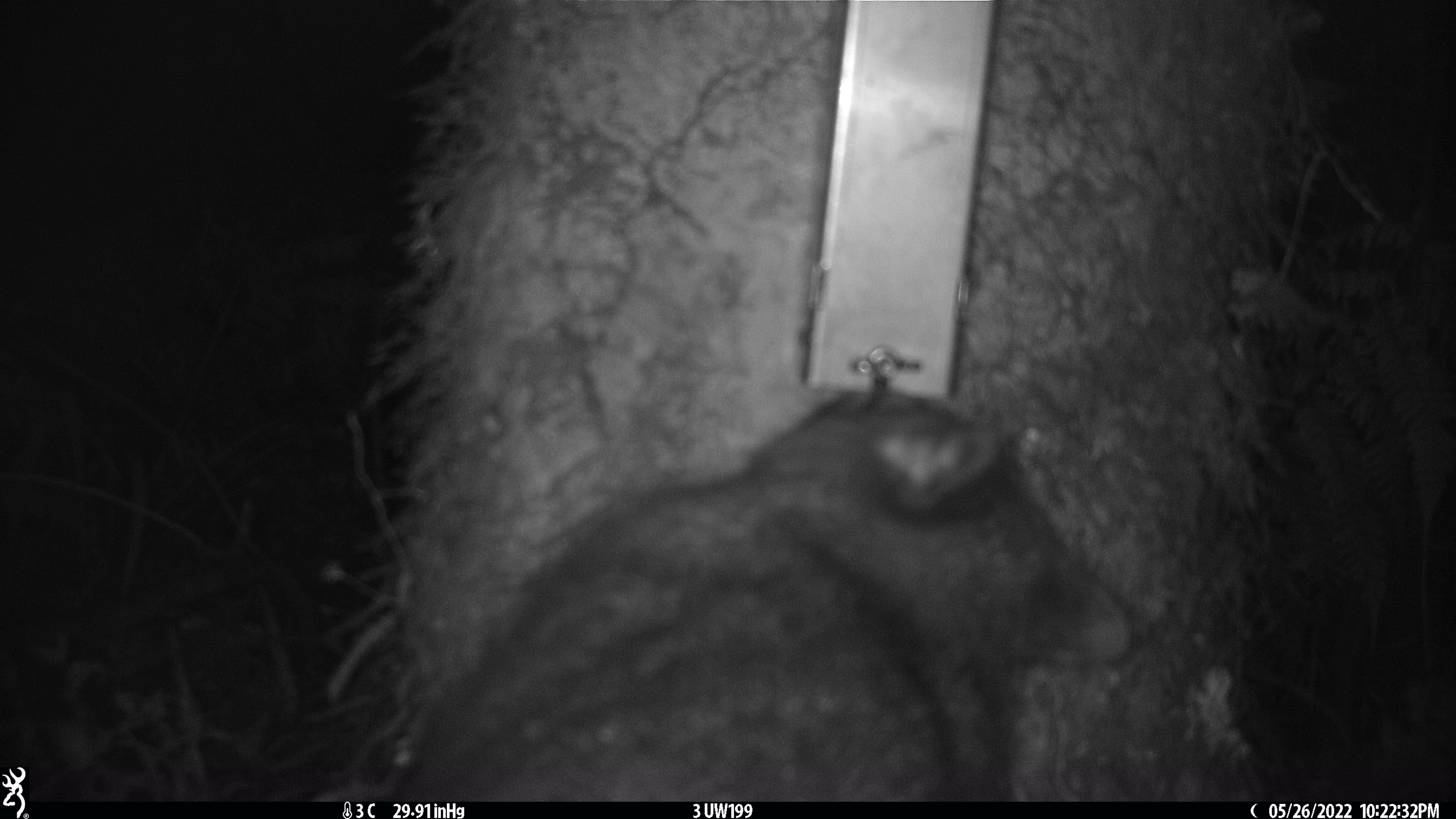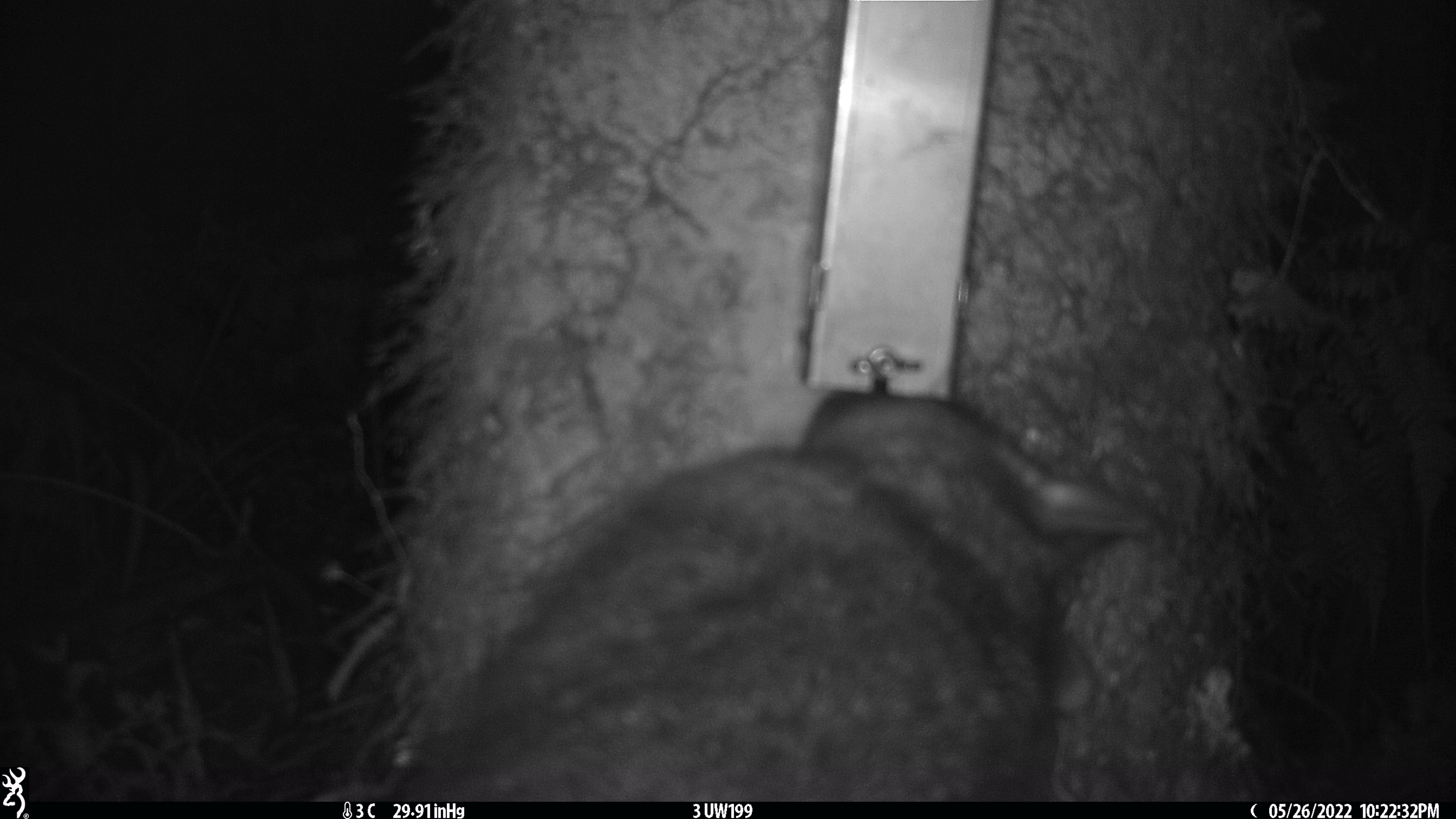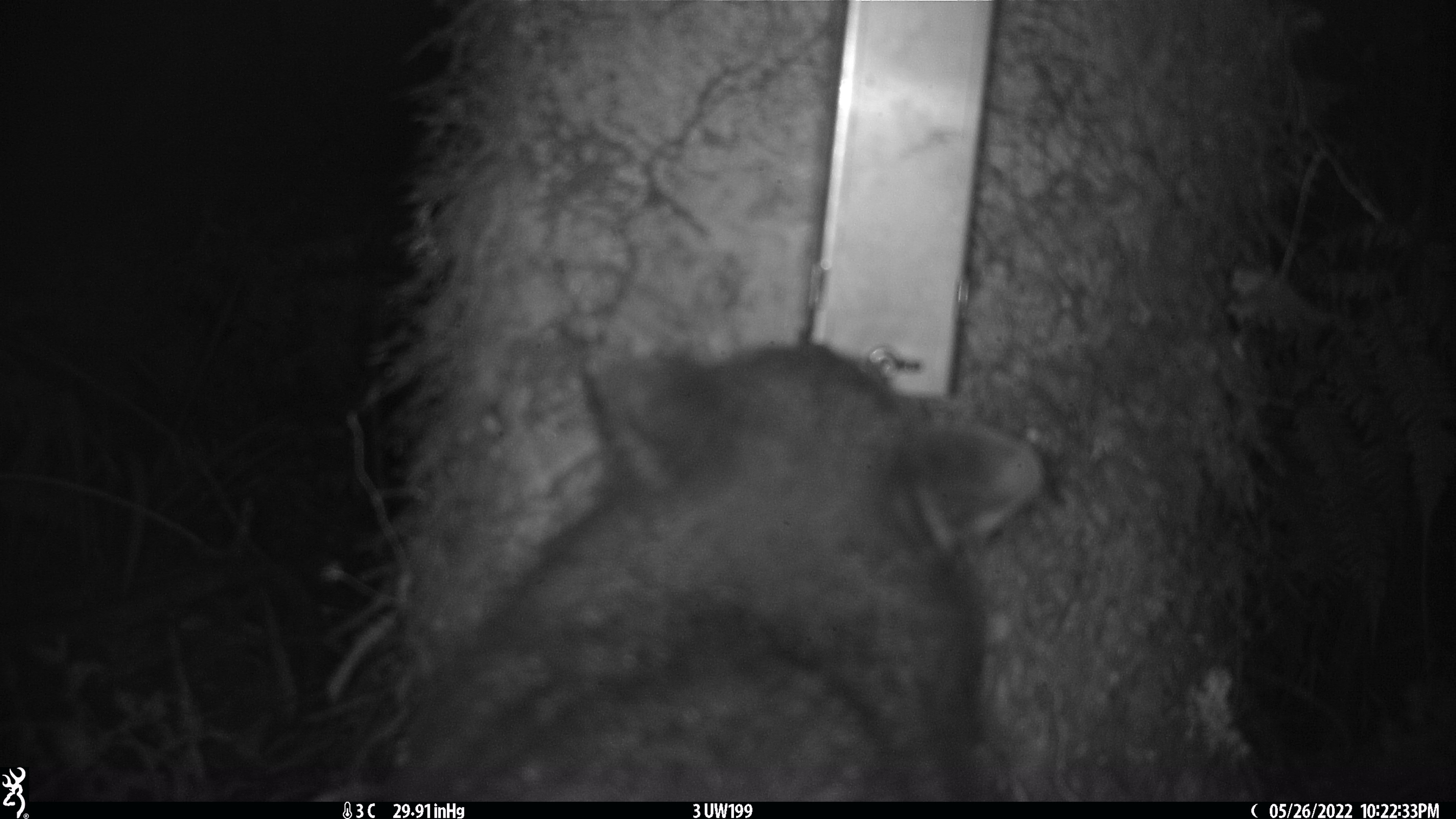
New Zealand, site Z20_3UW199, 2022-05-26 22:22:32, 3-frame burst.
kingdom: Animalia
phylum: Chordata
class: Mammalia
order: Diprotodontia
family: Phalangeridae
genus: Trichosurus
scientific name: Trichosurus vulpecula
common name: common brushtail possum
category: possum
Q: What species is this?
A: Possum (common brushtail possum) (Trichosurus vulpecula).